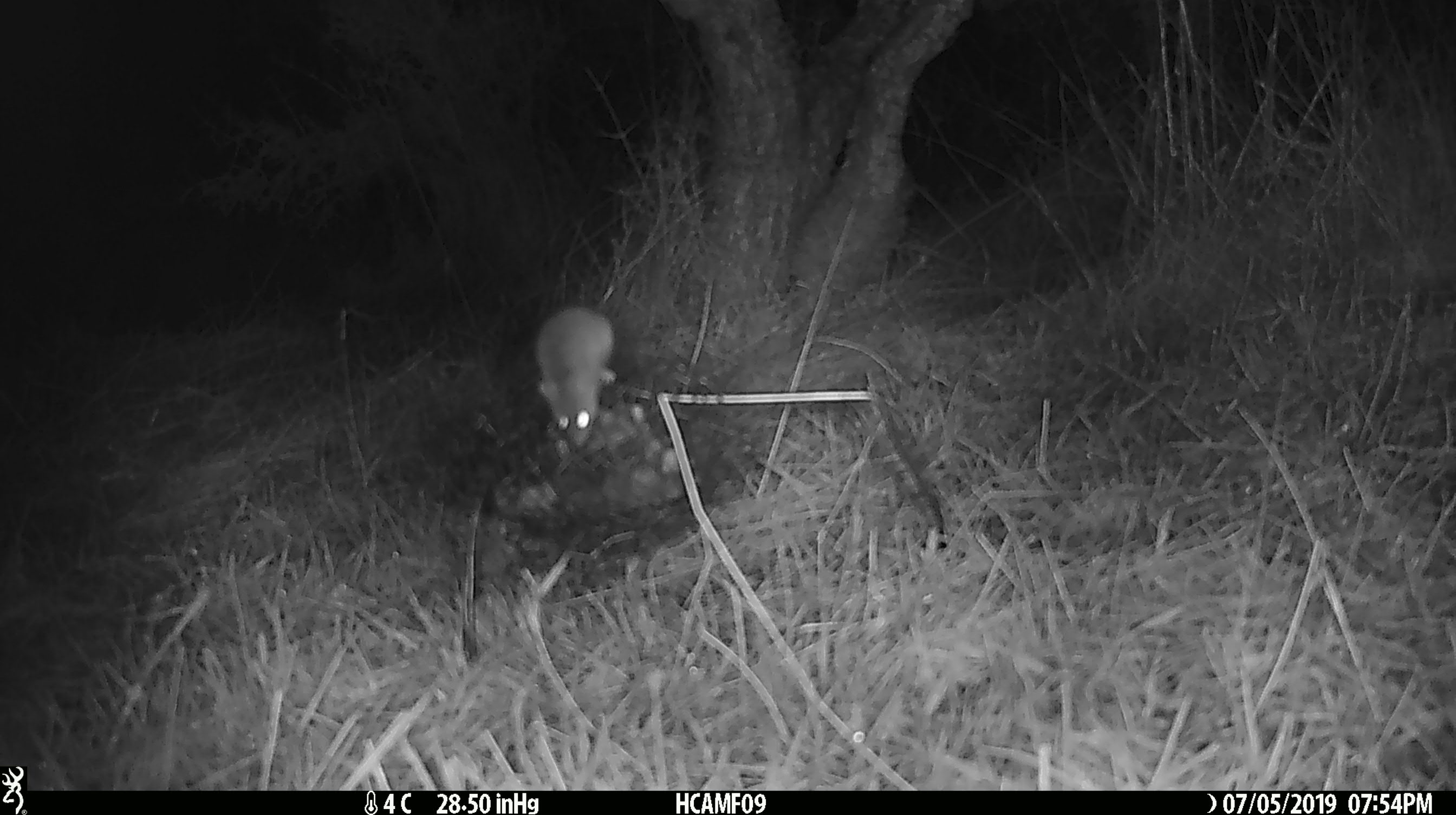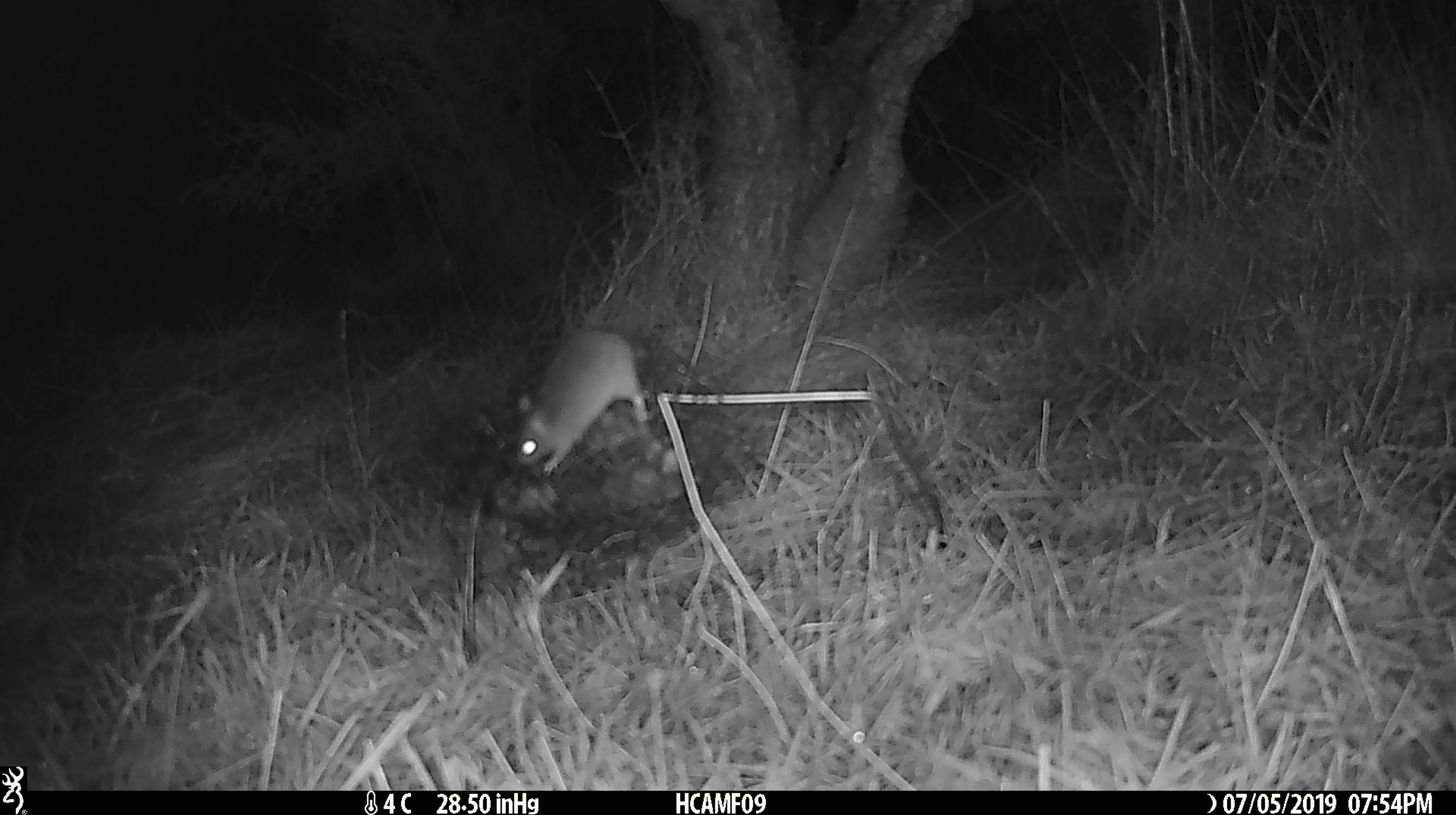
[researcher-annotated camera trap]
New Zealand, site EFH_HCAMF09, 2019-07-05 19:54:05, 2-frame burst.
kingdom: Animalia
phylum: Chordata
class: Mammalia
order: Rodentia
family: Muridae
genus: Mus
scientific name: Mus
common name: mouse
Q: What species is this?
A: Mouse (Mus).